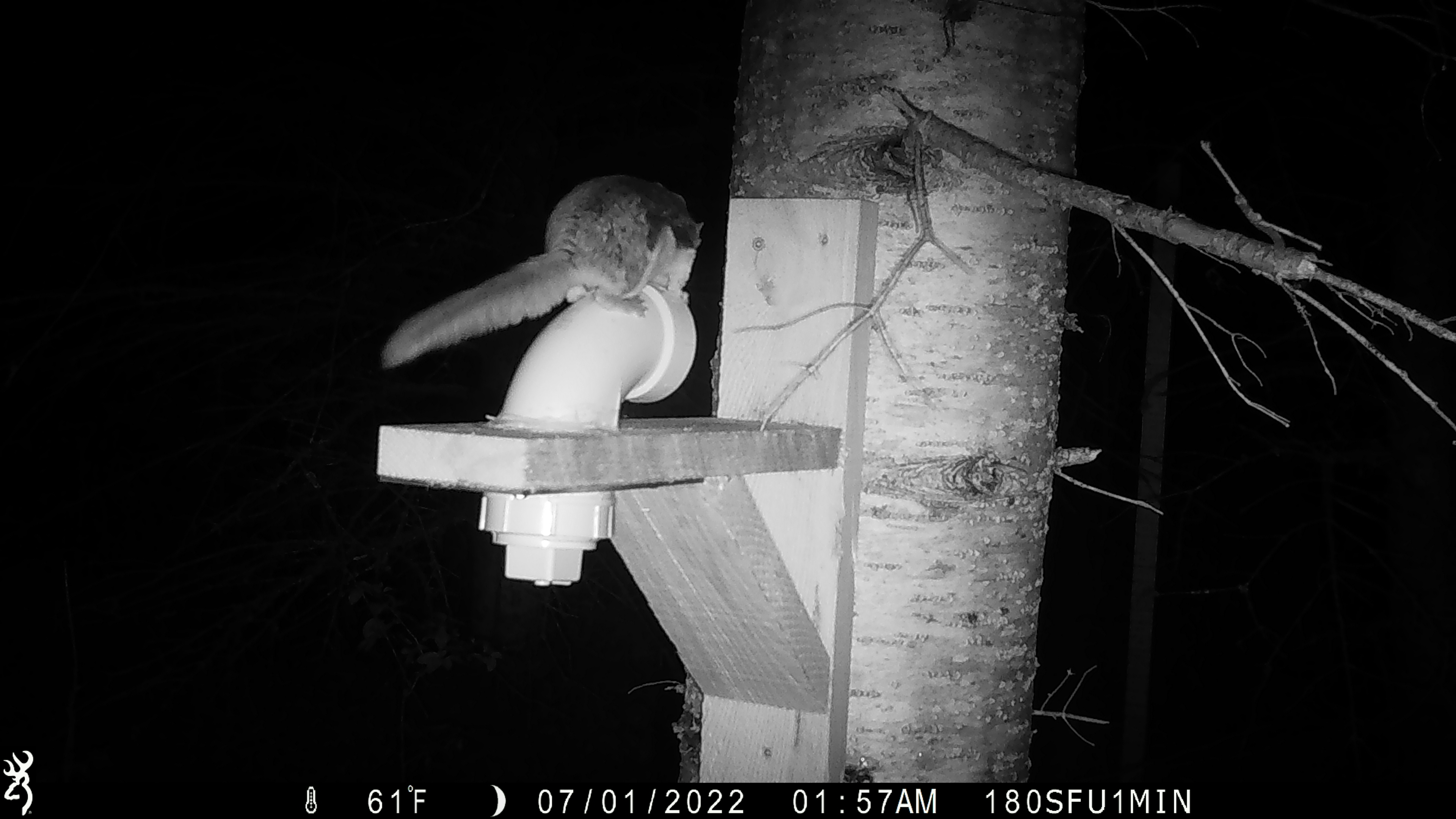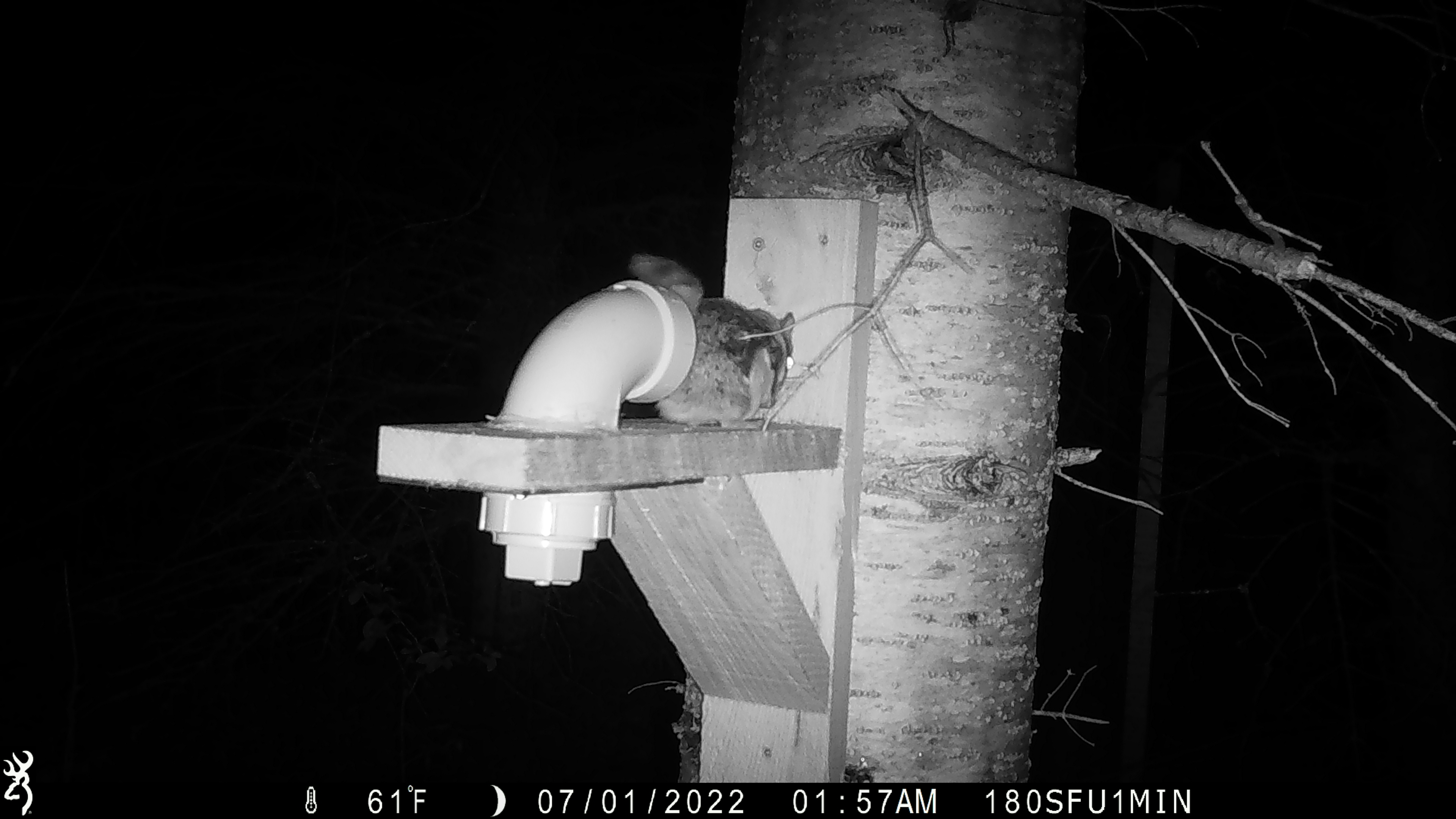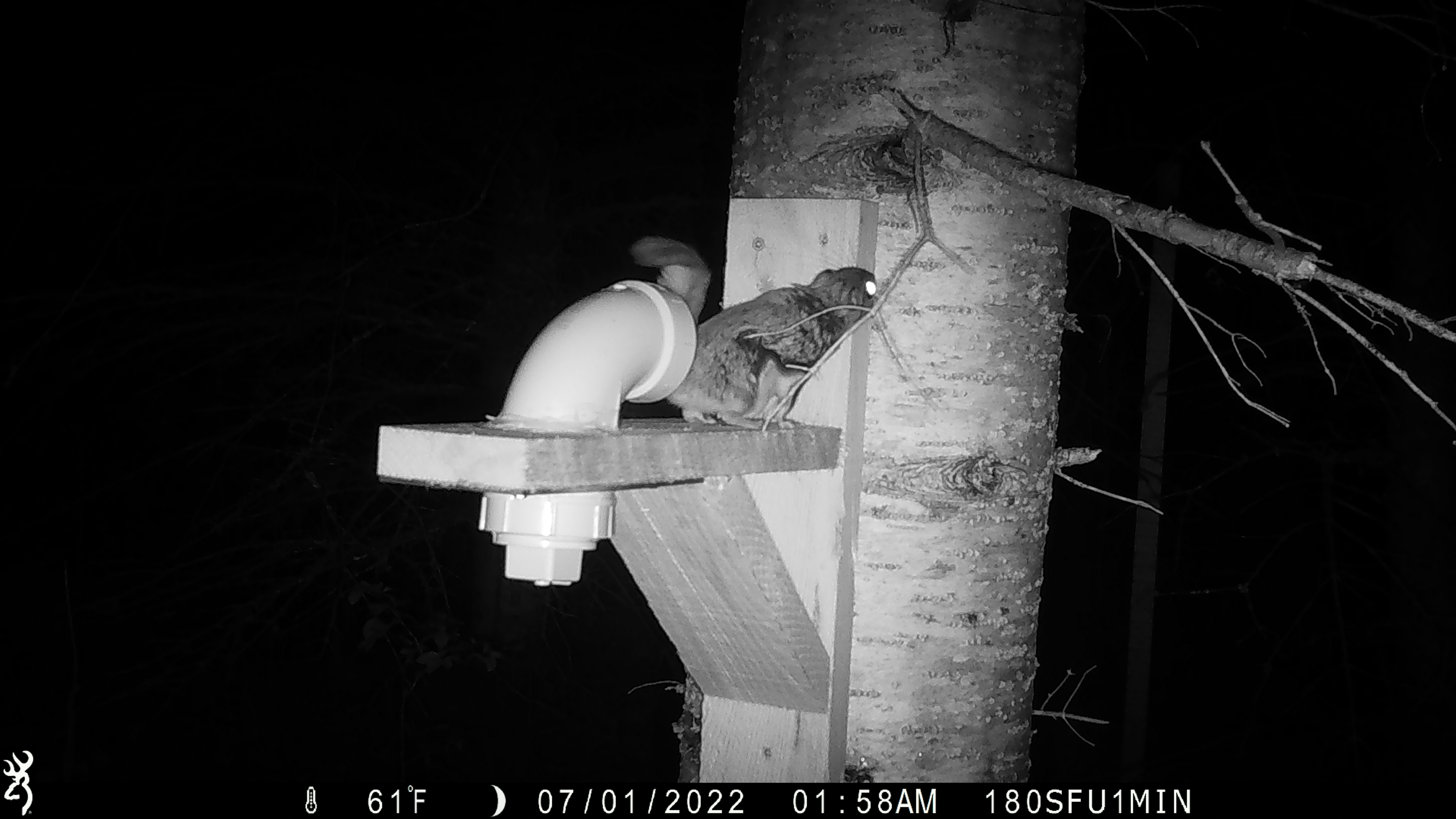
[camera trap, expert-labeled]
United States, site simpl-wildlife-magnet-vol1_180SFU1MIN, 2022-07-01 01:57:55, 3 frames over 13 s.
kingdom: Animalia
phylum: Chordata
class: Mammalia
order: Rodentia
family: Sciuridae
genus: Glaucomys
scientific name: Glaucomys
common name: flying squirrel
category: flying squirrel sp.